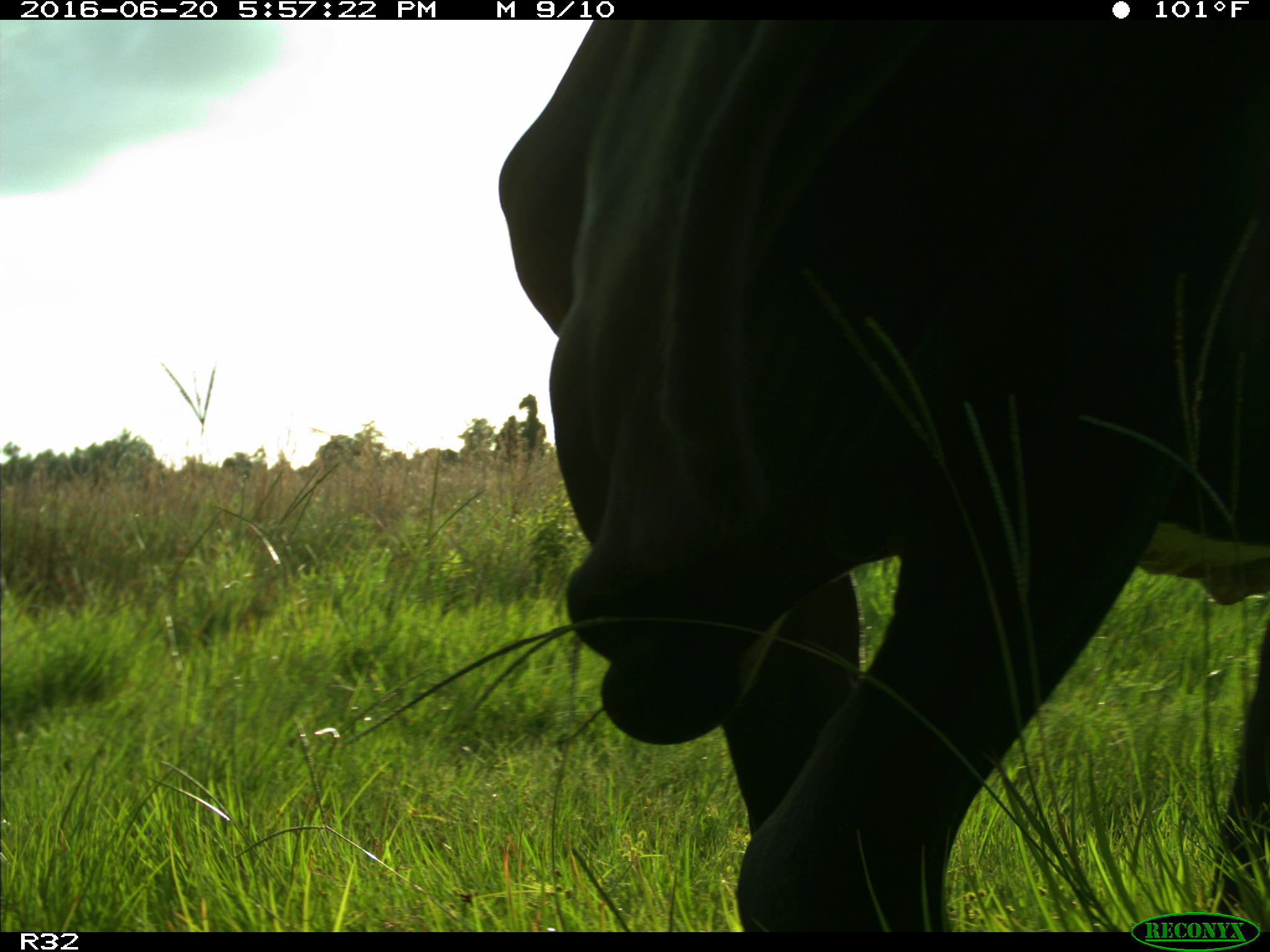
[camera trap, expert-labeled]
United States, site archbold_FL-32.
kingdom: Animalia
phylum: Chordata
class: Mammalia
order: Artiodactyla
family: Bovidae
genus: Bos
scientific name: Bos taurus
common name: domestic cow